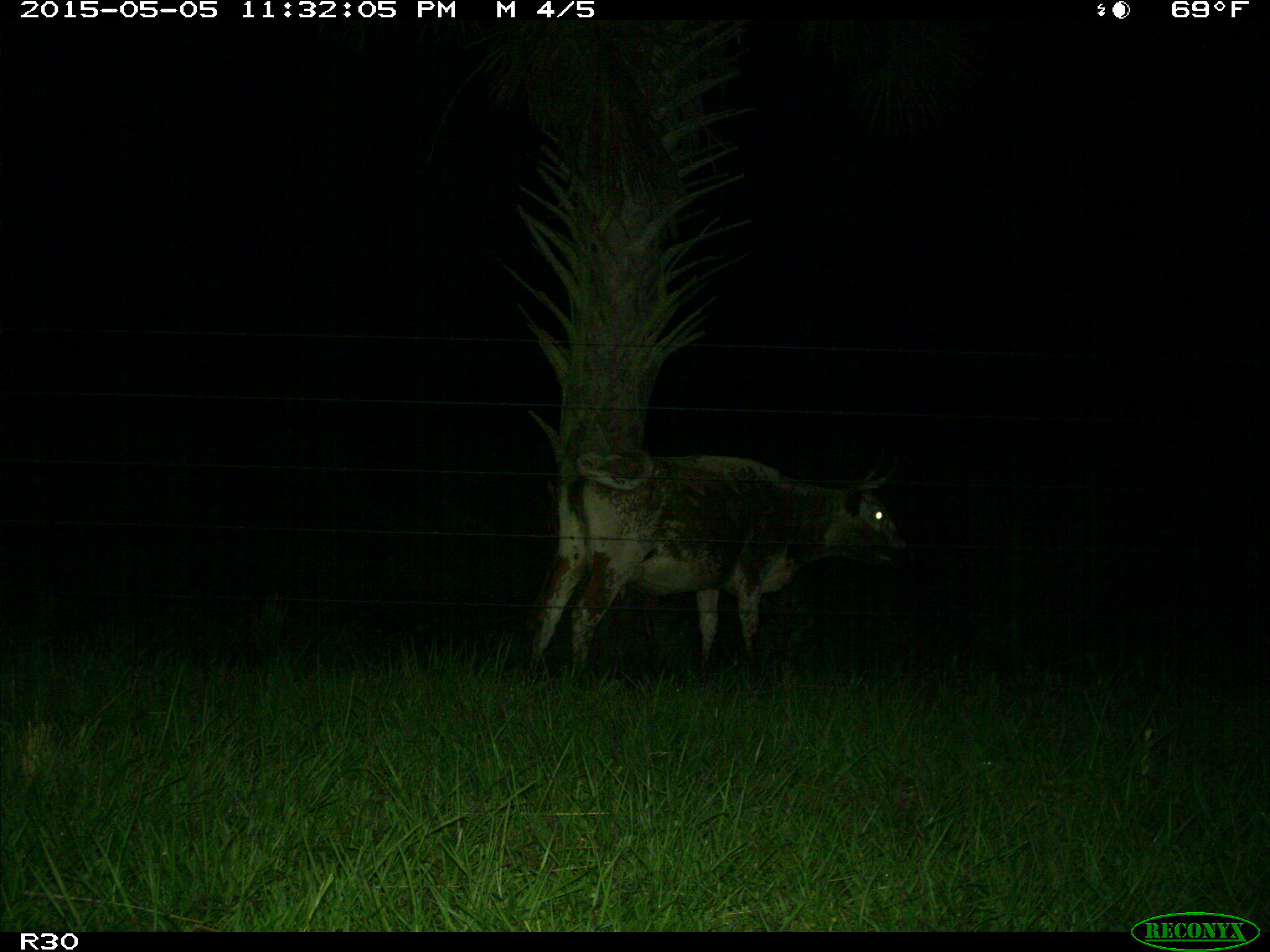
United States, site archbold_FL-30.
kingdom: Animalia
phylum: Chordata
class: Mammalia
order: Artiodactyla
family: Bovidae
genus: Bos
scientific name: Bos taurus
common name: domestic cow